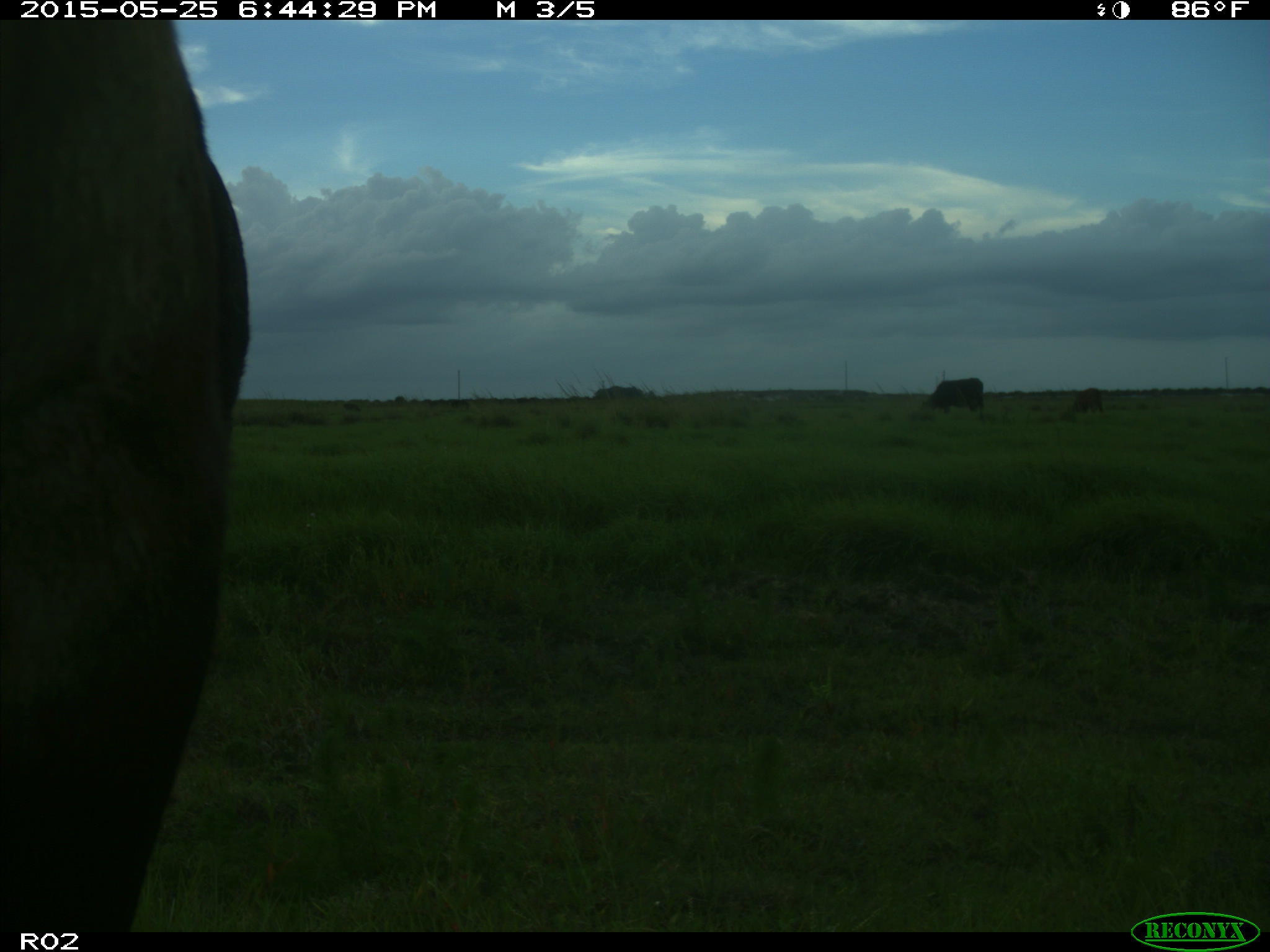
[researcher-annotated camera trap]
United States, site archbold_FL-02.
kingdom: Animalia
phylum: Chordata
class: Mammalia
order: Artiodactyla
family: Bovidae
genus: Bos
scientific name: Bos taurus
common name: domestic cow